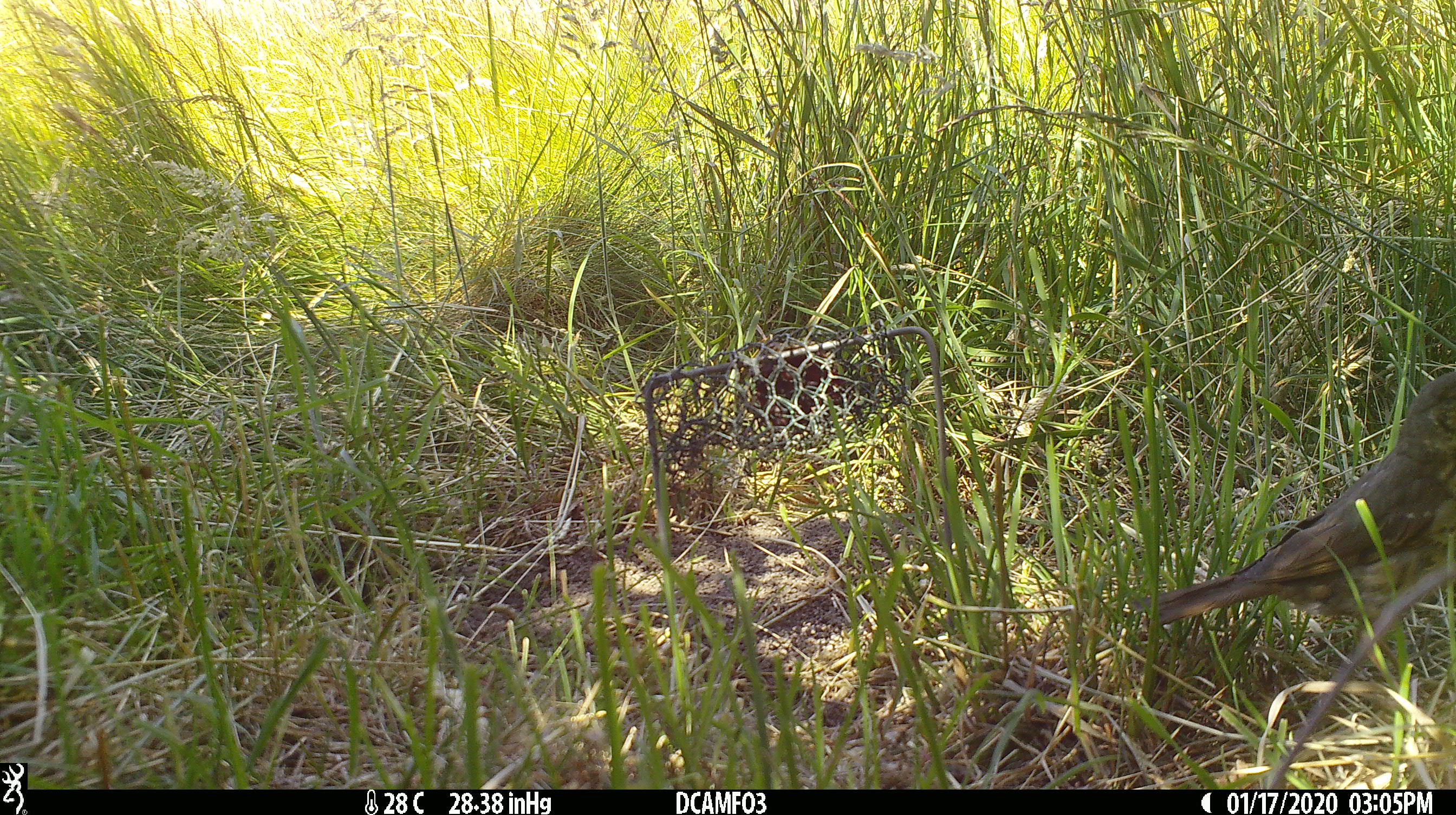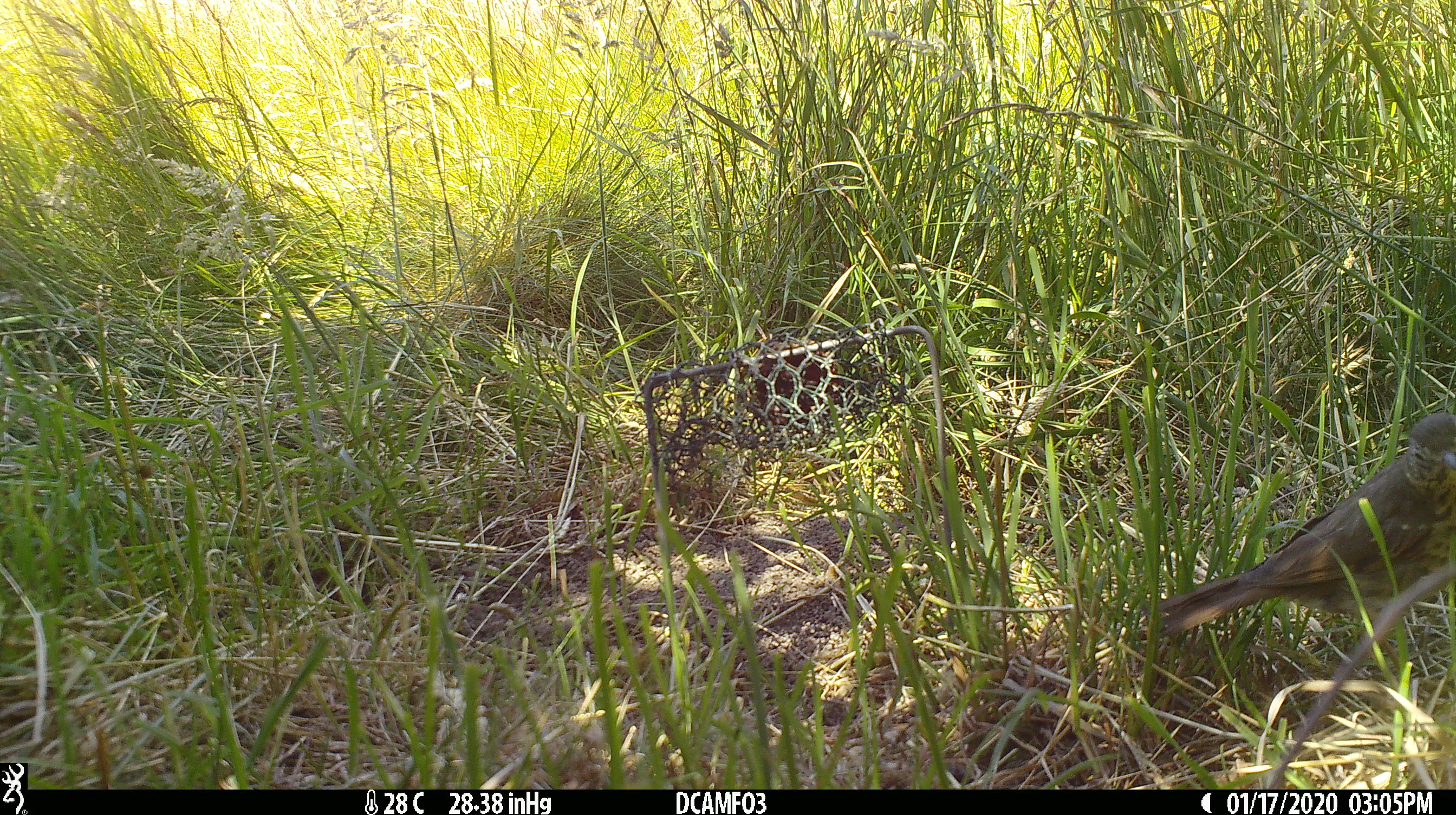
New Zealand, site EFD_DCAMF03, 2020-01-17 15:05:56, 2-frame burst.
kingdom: Animalia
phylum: Chordata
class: Aves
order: Passeriformes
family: Turdidae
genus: Turdus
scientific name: Turdus philomelos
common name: song thrush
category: thrush